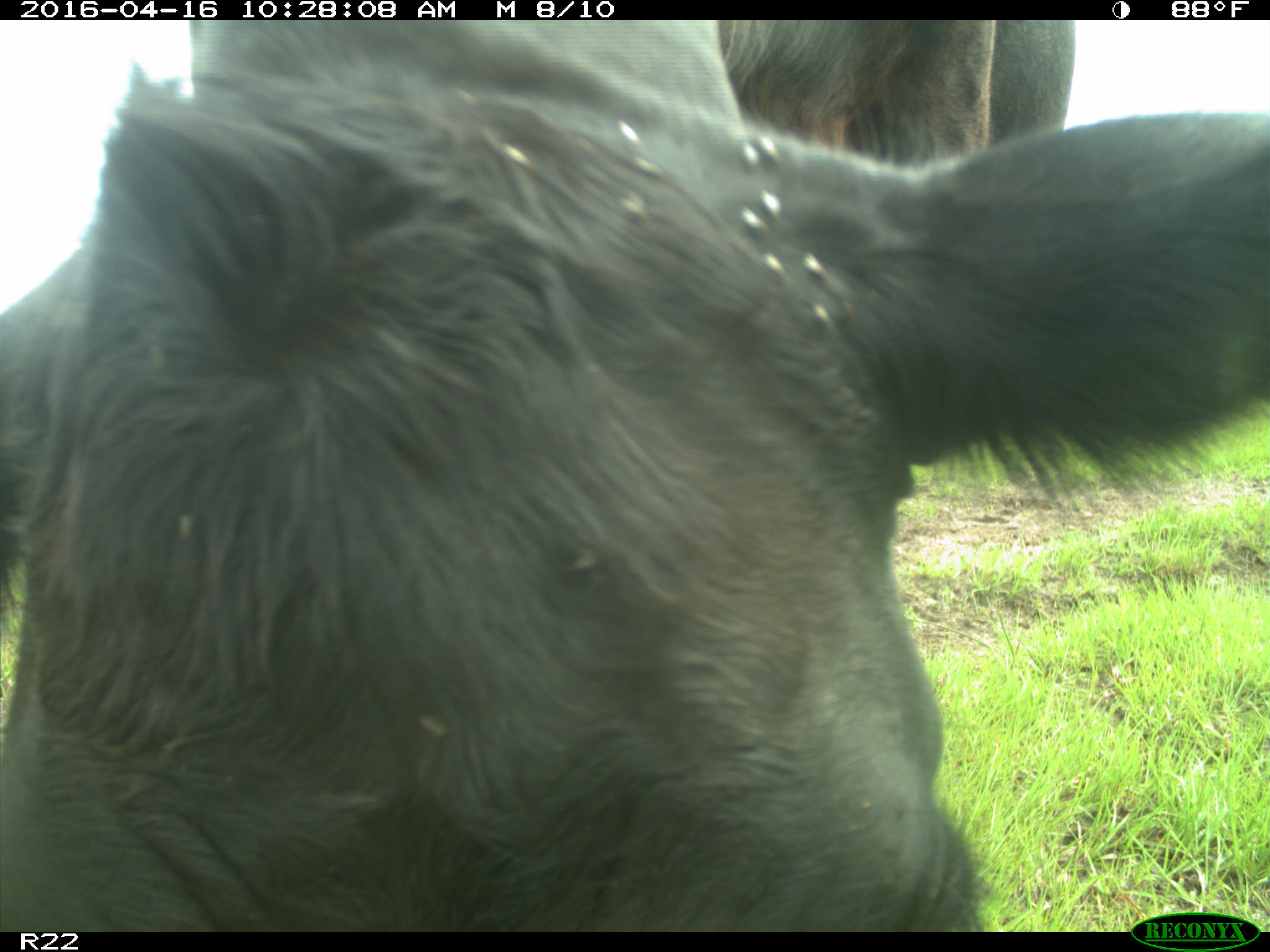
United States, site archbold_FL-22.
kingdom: Animalia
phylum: Chordata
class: Mammalia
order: Artiodactyla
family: Bovidae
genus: Bos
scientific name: Bos taurus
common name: domestic cow